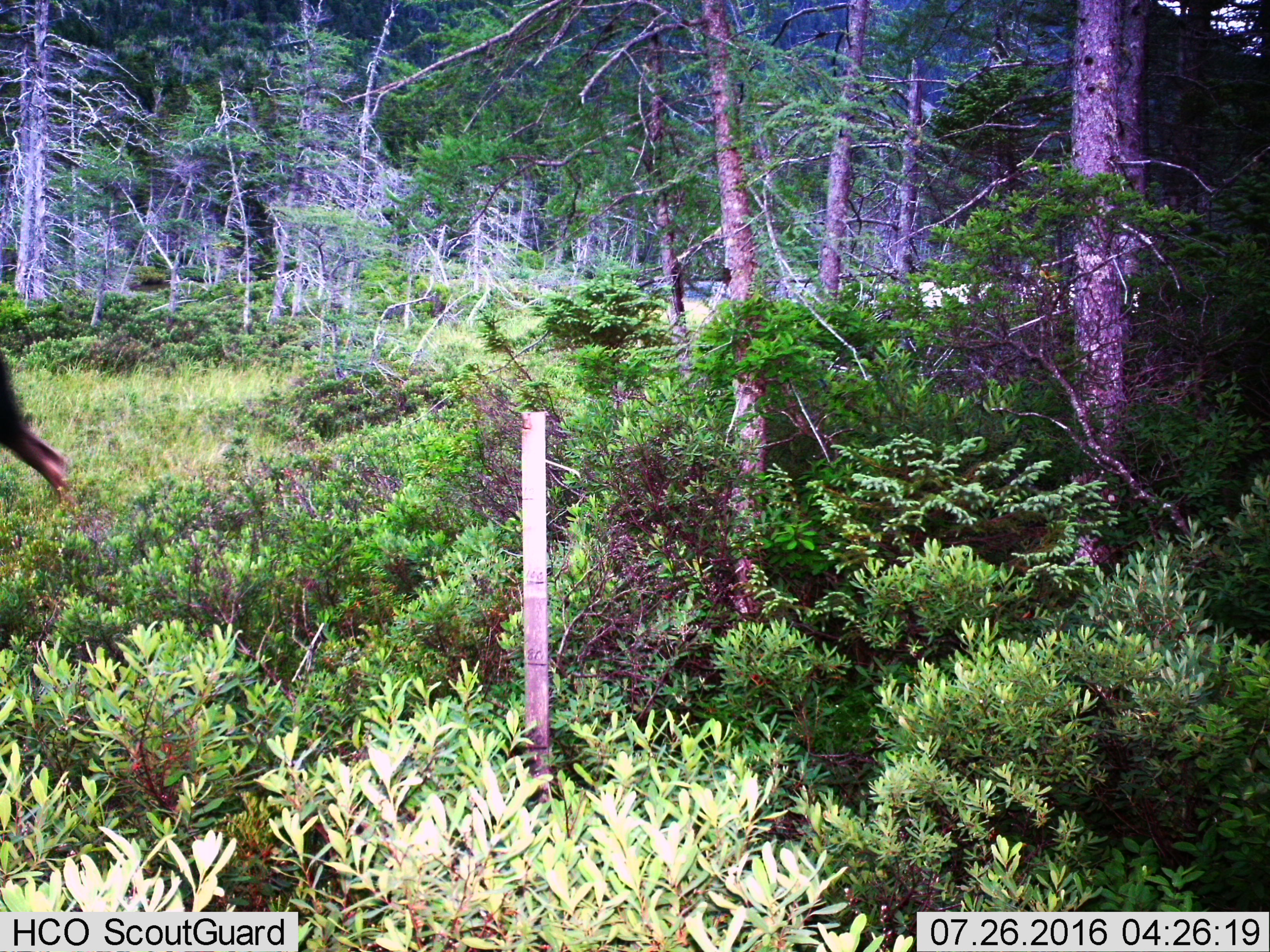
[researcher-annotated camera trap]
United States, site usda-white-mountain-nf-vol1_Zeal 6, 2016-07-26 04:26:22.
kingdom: Animalia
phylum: Chordata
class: Mammalia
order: Artiodactyla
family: Cervidae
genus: Alces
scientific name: Alces alces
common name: moose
Moose (Alces alces).